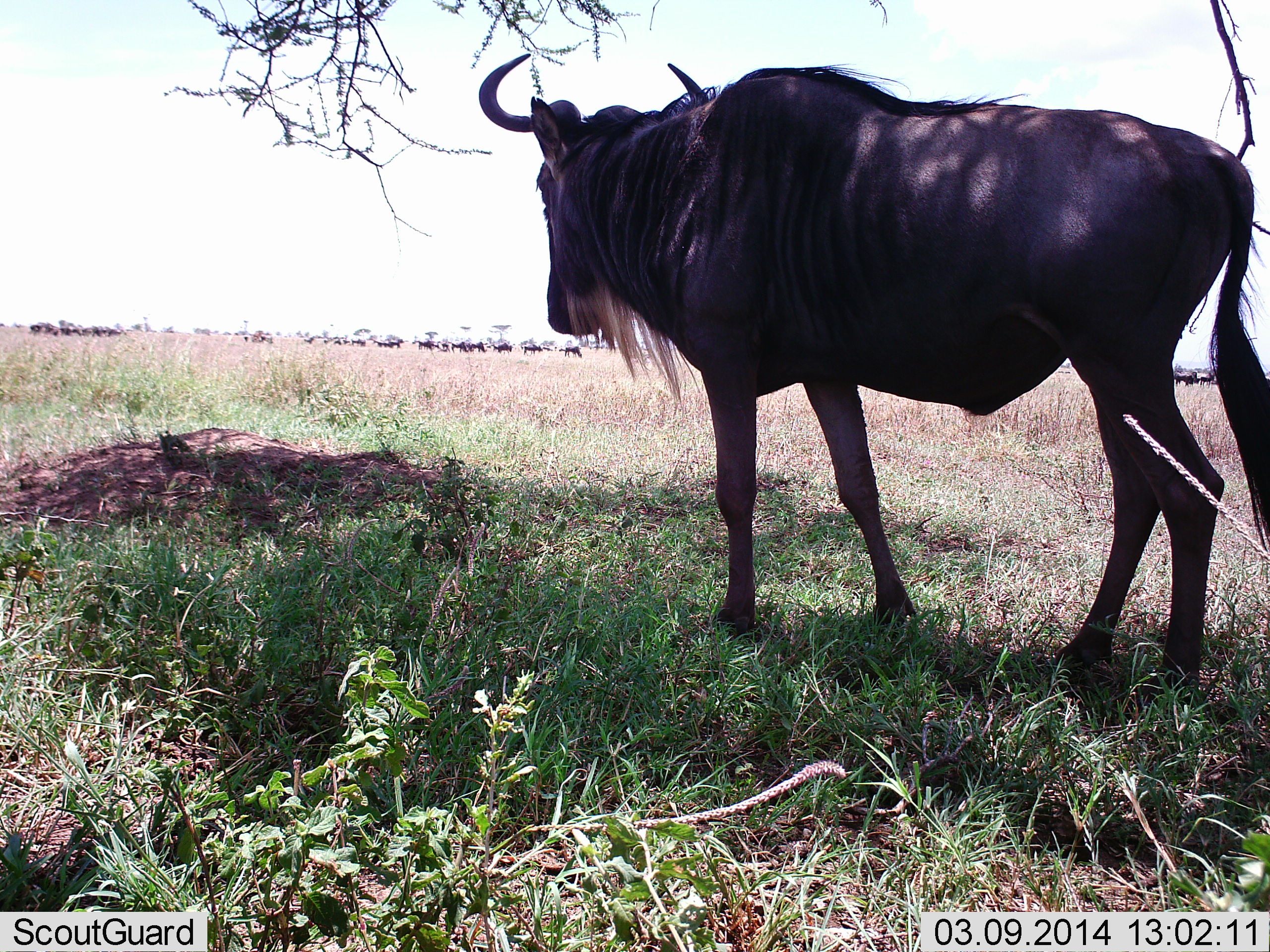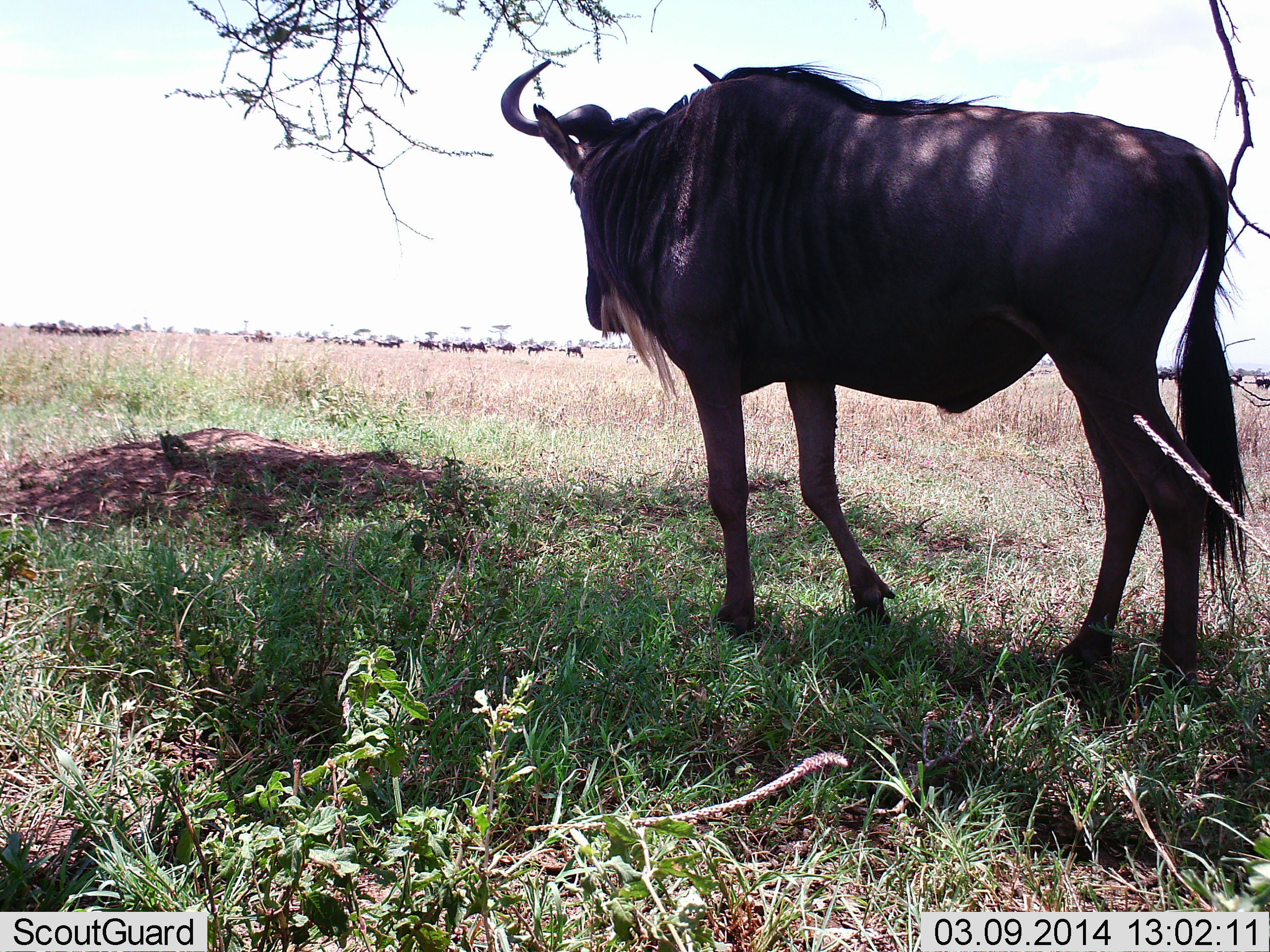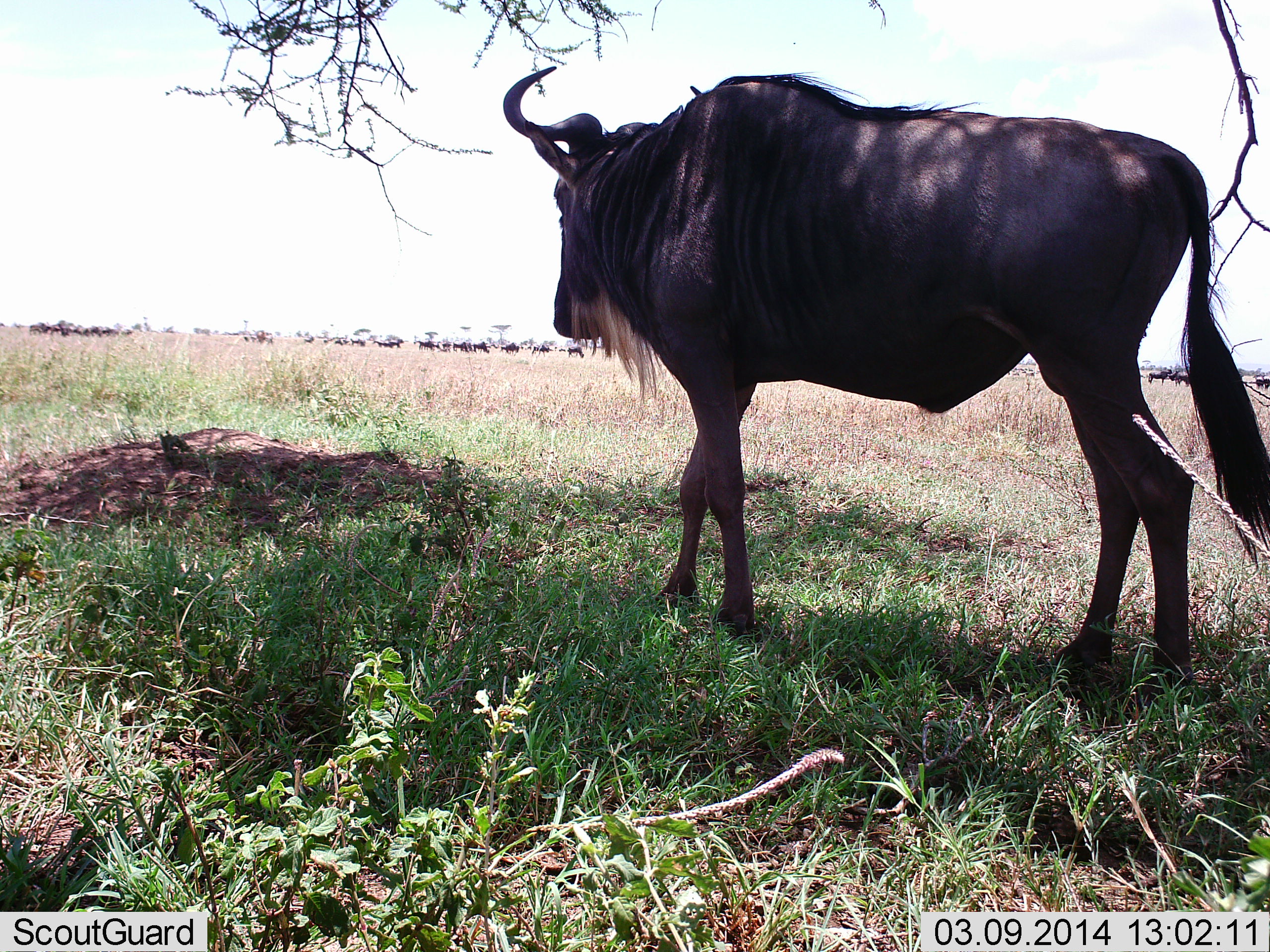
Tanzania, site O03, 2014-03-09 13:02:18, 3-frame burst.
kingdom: Animalia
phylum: Chordata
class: Mammalia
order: Artiodactyla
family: Bovidae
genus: Connochaetes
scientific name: Connochaetes taurinus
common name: blue wildebeest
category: wildebeest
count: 1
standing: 80%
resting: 10%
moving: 40%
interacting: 0%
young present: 0%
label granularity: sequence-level